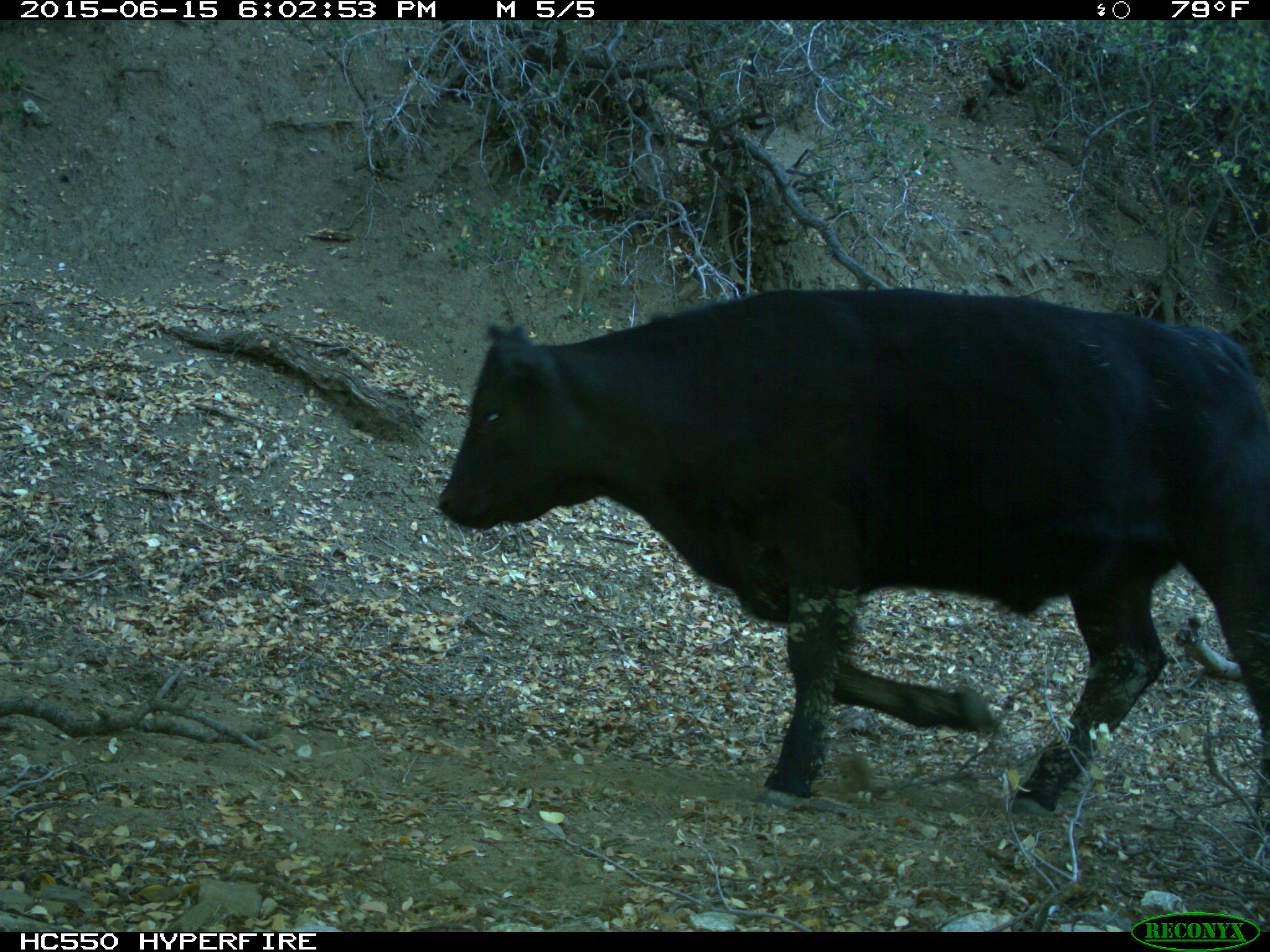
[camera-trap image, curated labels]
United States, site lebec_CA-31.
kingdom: Animalia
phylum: Chordata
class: Mammalia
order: Artiodactyla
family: Bovidae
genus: Bos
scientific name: Bos taurus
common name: domestic cow